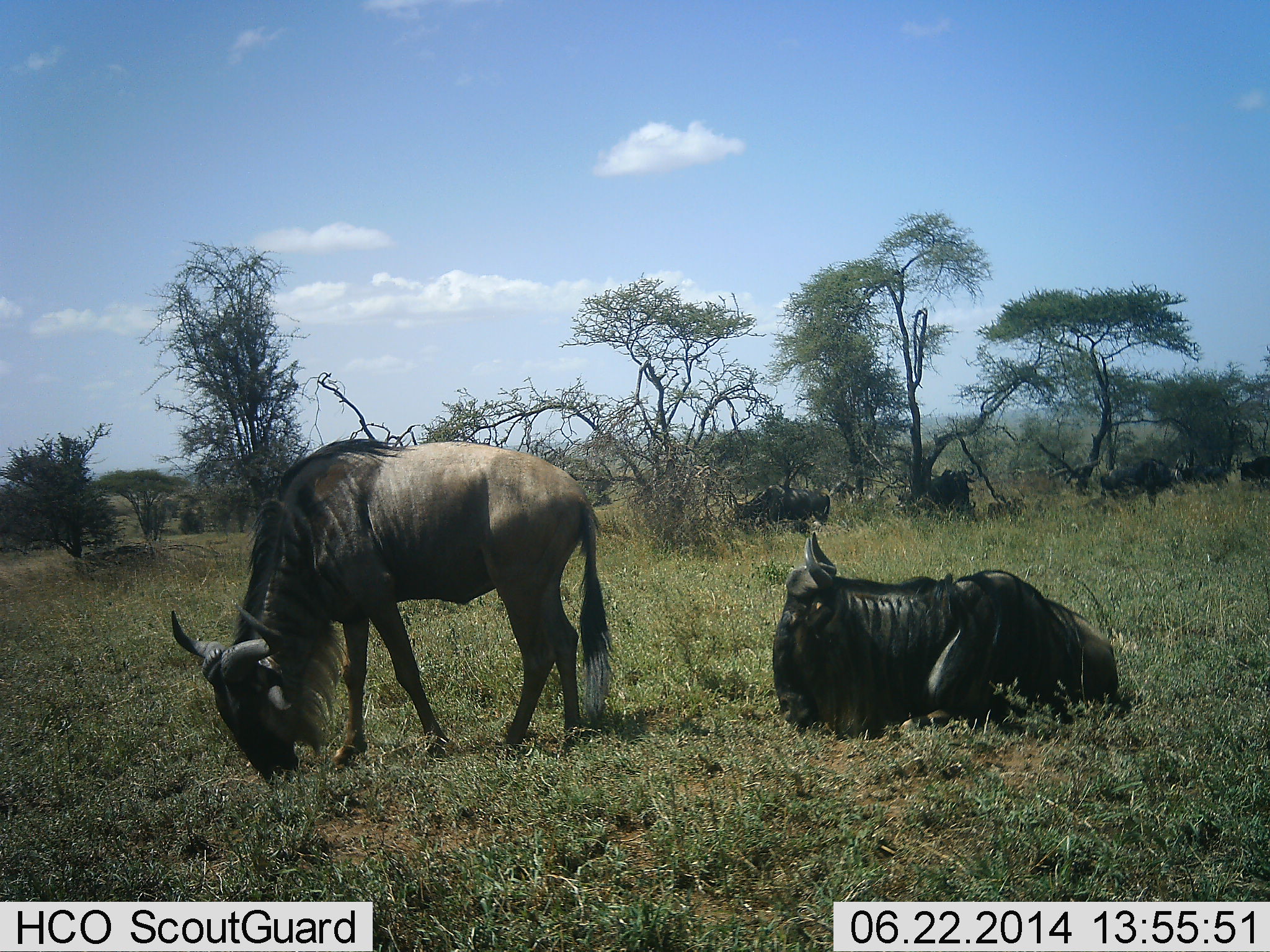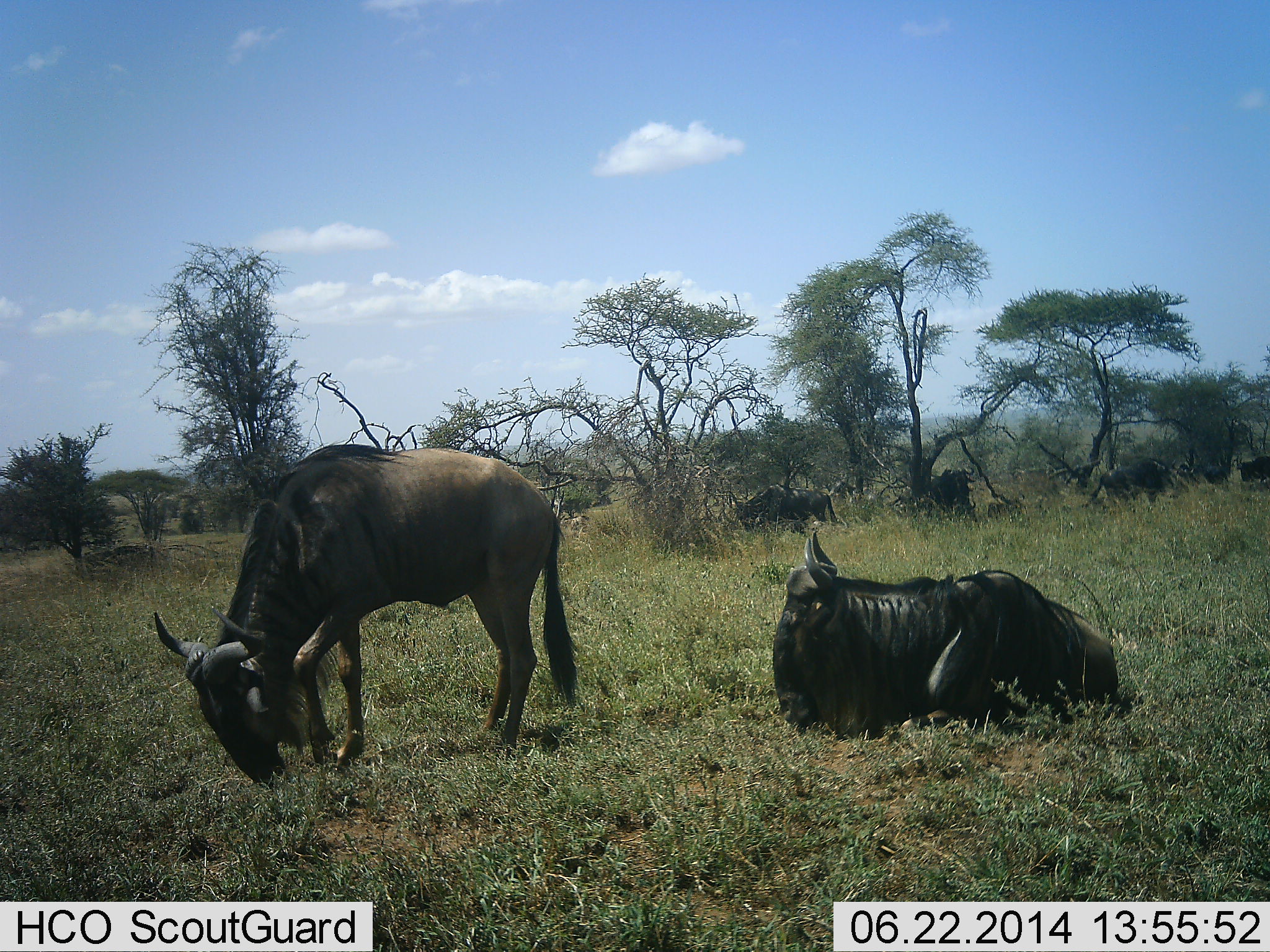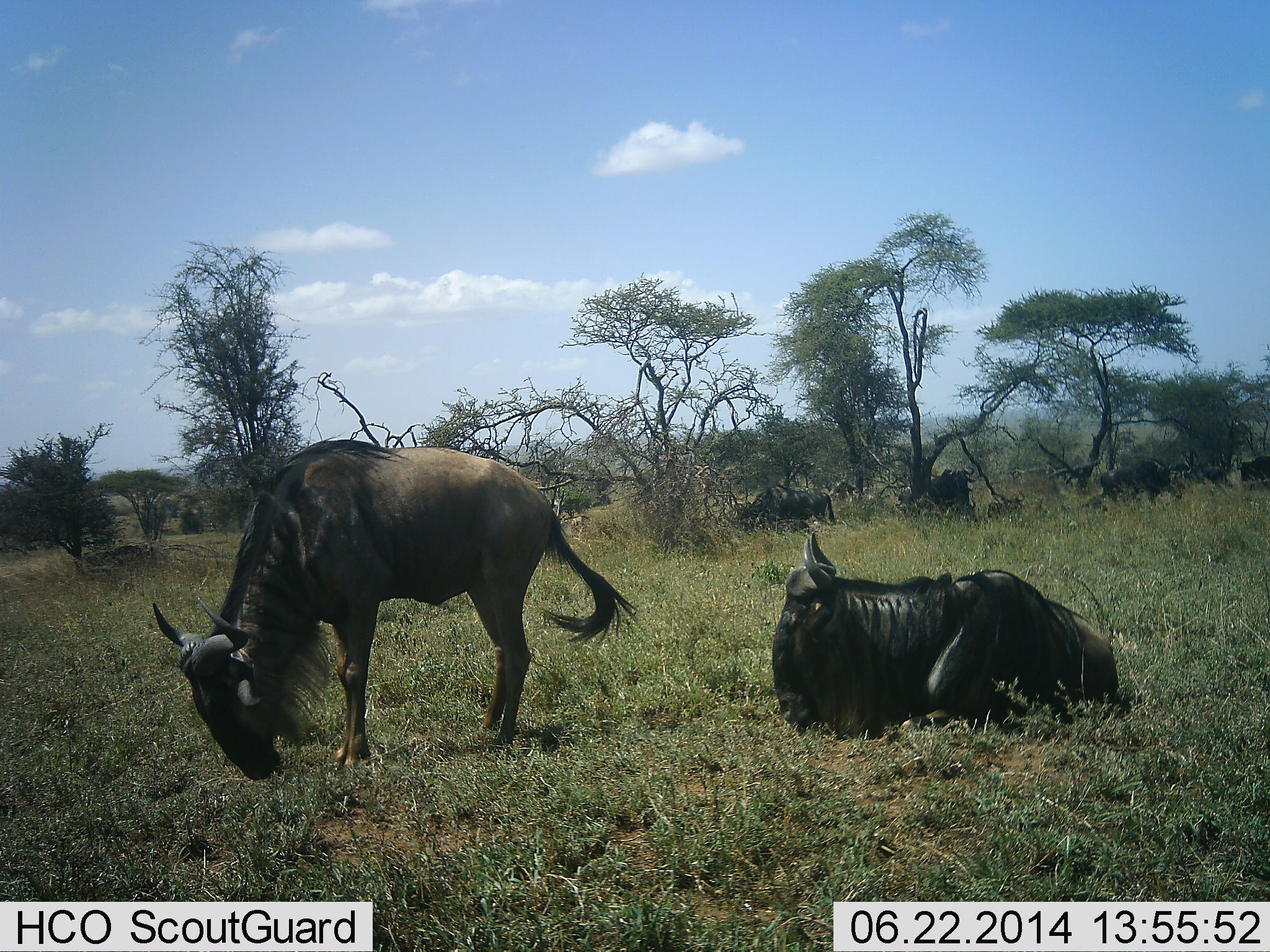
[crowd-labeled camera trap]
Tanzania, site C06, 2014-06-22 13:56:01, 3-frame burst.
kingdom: Animalia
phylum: Chordata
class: Mammalia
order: Artiodactyla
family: Bovidae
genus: Connochaetes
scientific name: Connochaetes taurinus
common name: blue wildebeest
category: wildebeest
Wildebeest (blue wildebeest) (Connochaetes taurinus), count 6. Behavior (volunteer vote fractions): standing 40%, resting 100%, moving 10%, interacting 0%. Young present (vote fraction): 0%. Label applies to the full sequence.